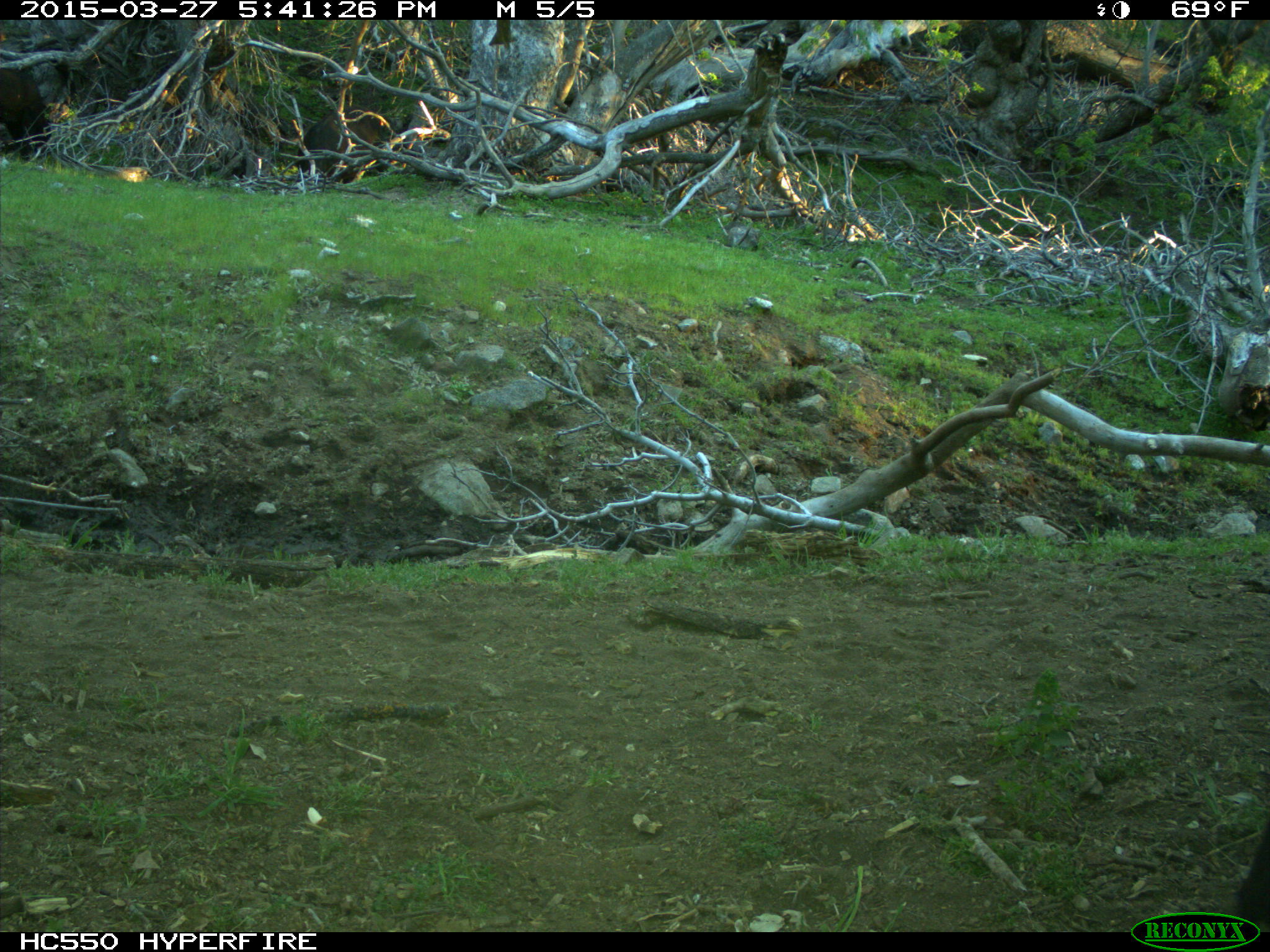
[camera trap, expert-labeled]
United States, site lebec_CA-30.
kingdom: Animalia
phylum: Chordata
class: Mammalia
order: Artiodactyla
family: Bovidae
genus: Bos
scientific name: Bos taurus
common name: domestic cow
Bos taurus (domestic cow).